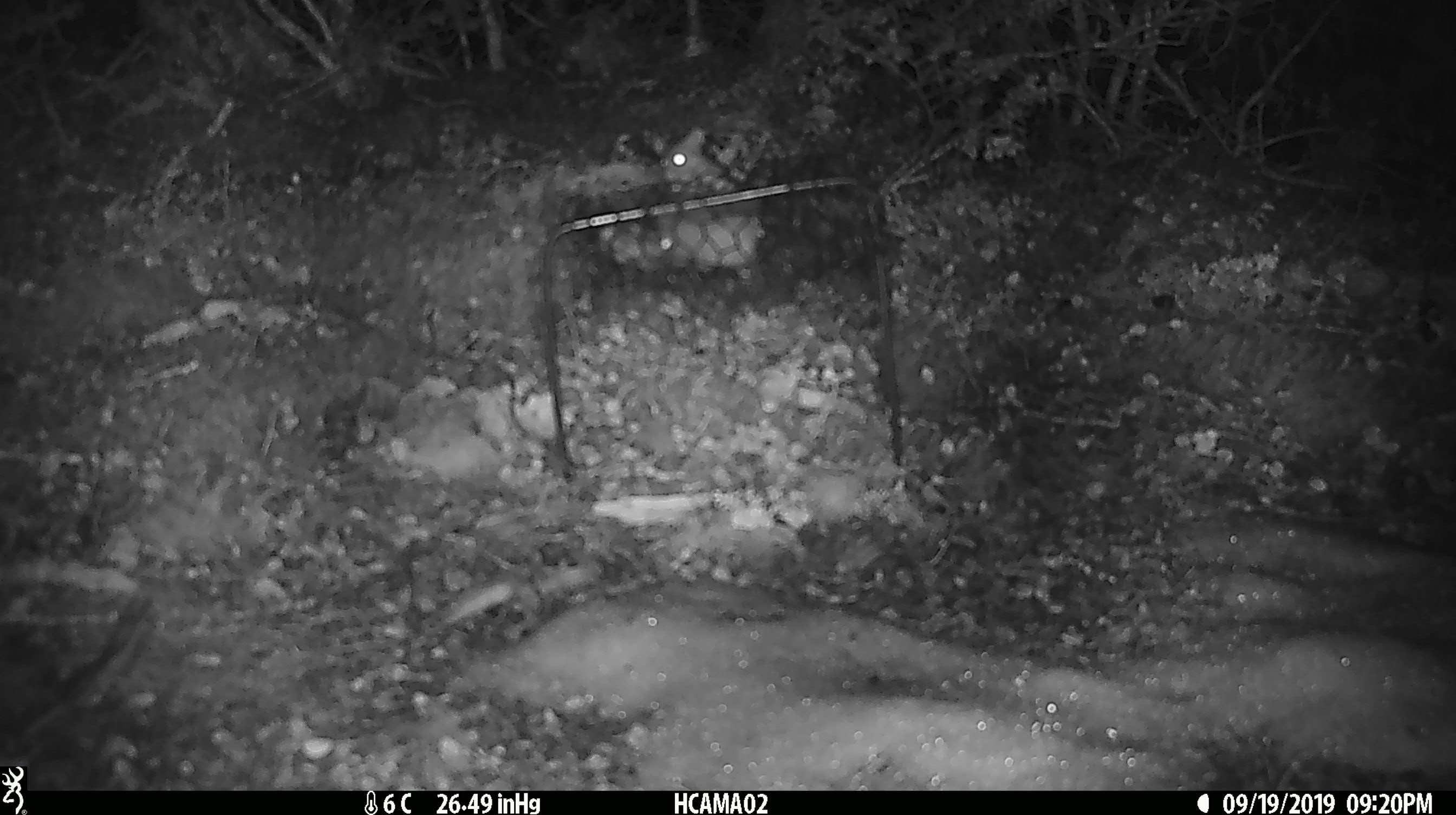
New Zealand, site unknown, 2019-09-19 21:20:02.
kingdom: Animalia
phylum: Chordata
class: Mammalia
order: Rodentia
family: Muridae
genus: Mus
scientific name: Mus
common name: mouse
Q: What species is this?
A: Mouse (Mus).